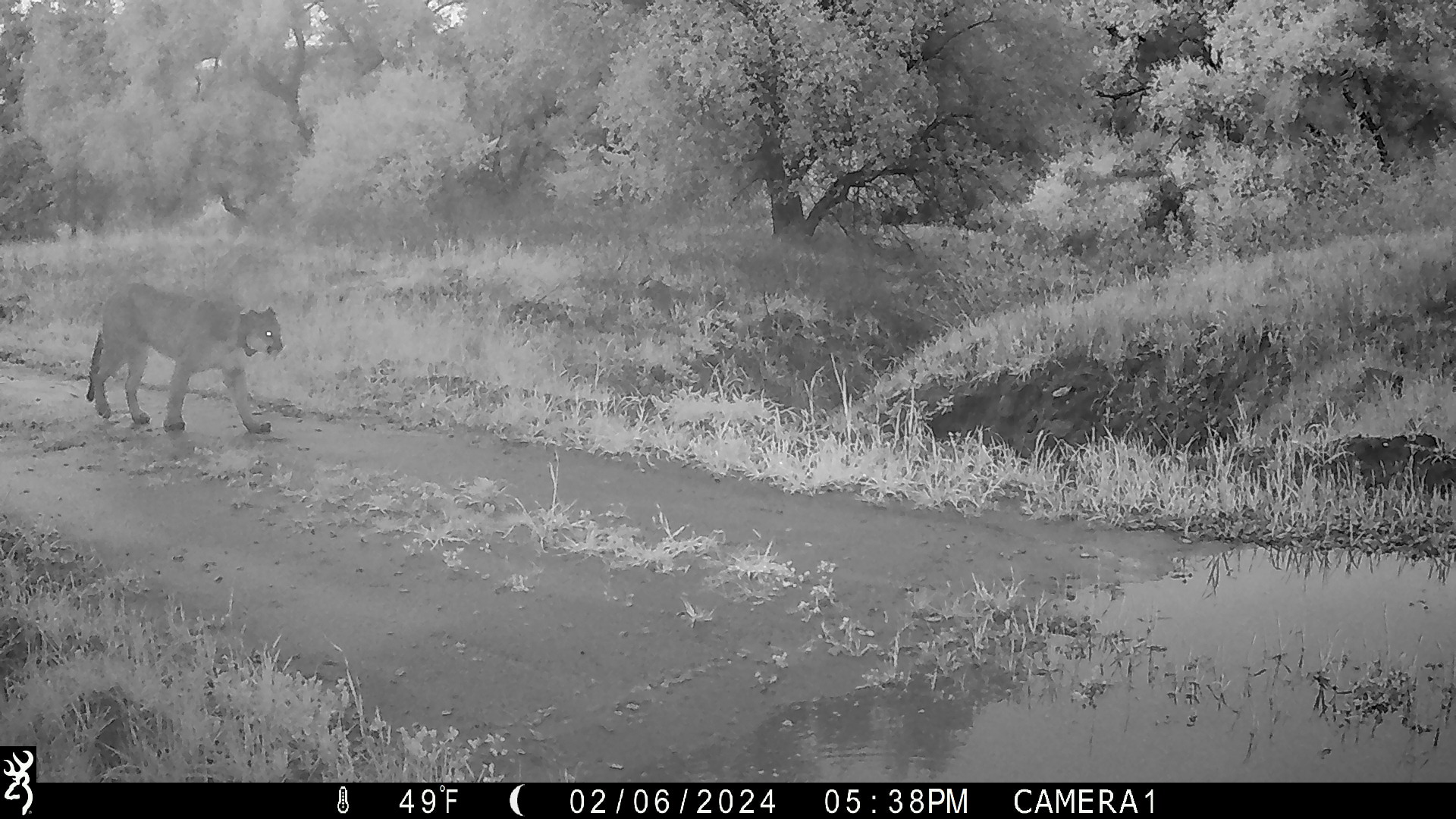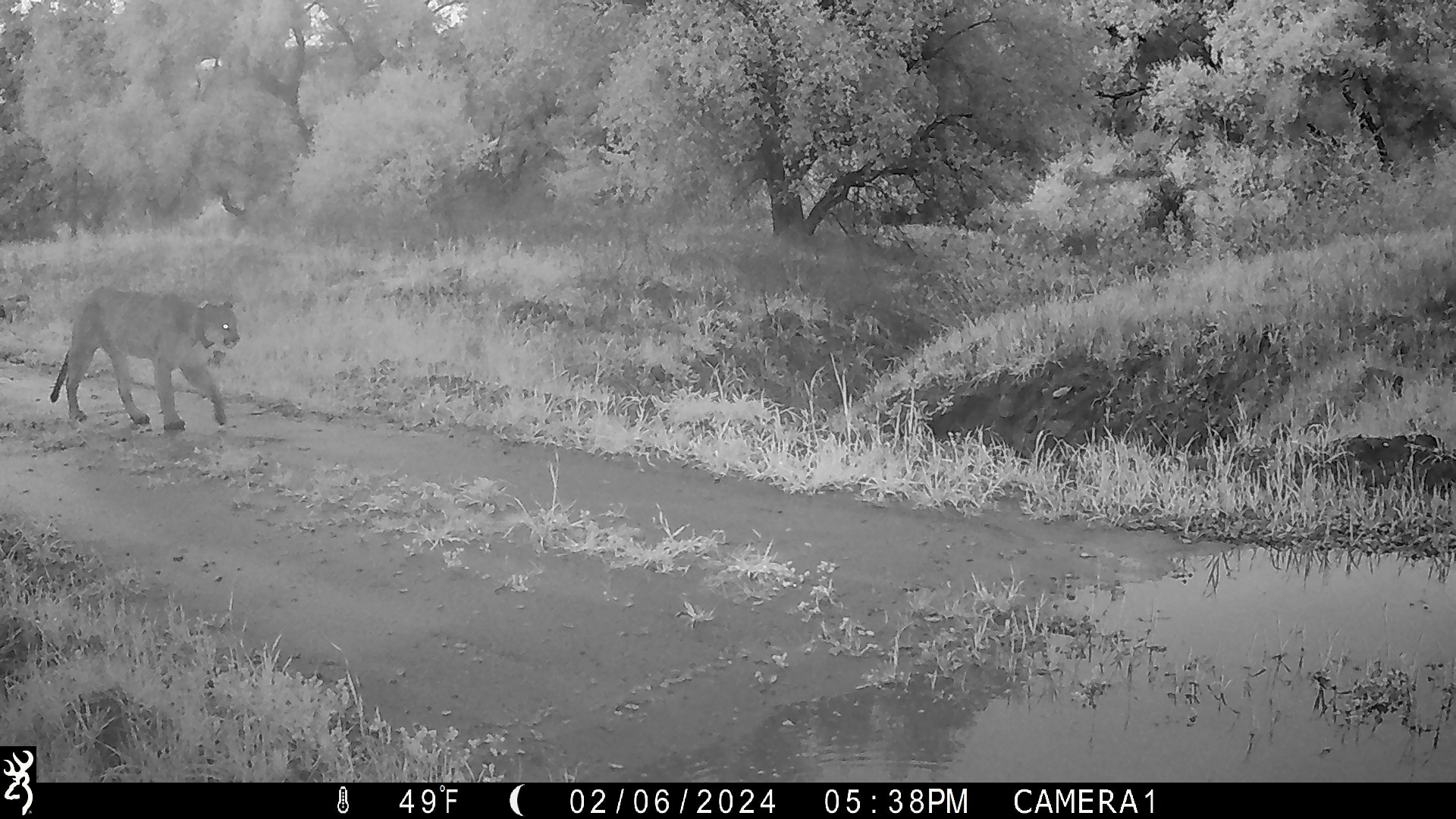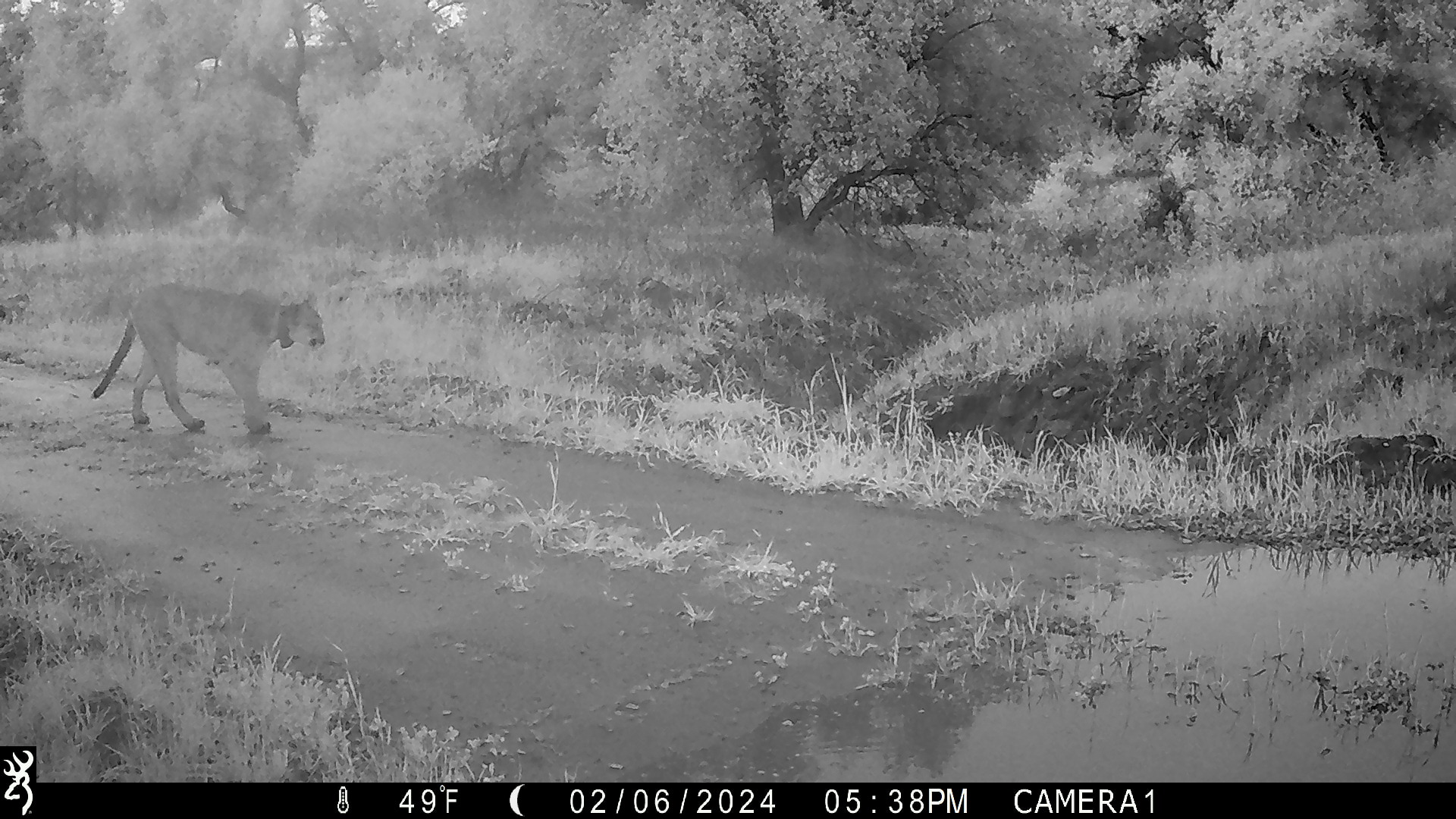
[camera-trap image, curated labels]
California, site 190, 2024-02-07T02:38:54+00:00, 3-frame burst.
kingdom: Animalia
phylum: Chordata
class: Mammalia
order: Carnivora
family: Felidae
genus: Puma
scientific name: Puma concolor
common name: puma